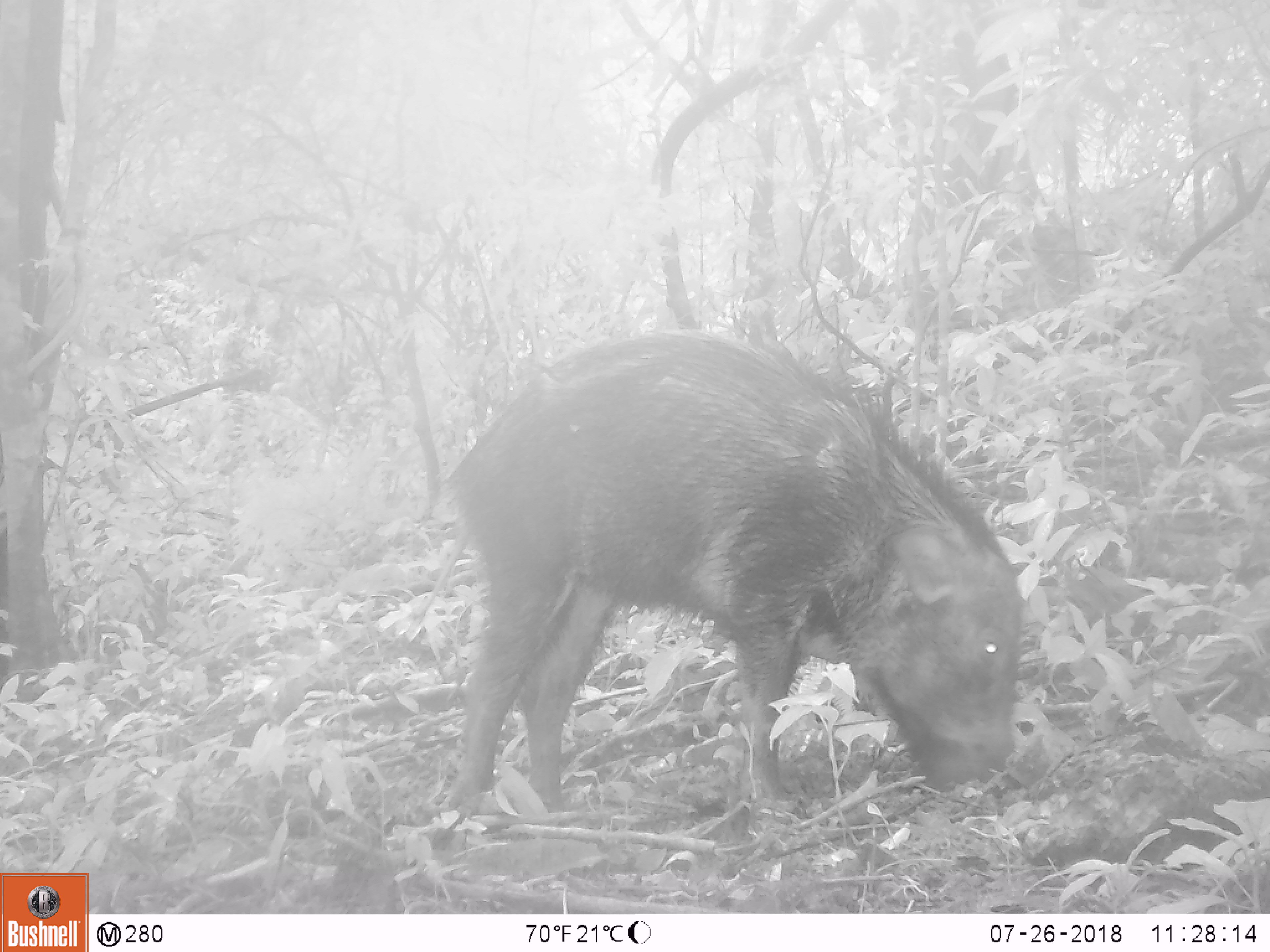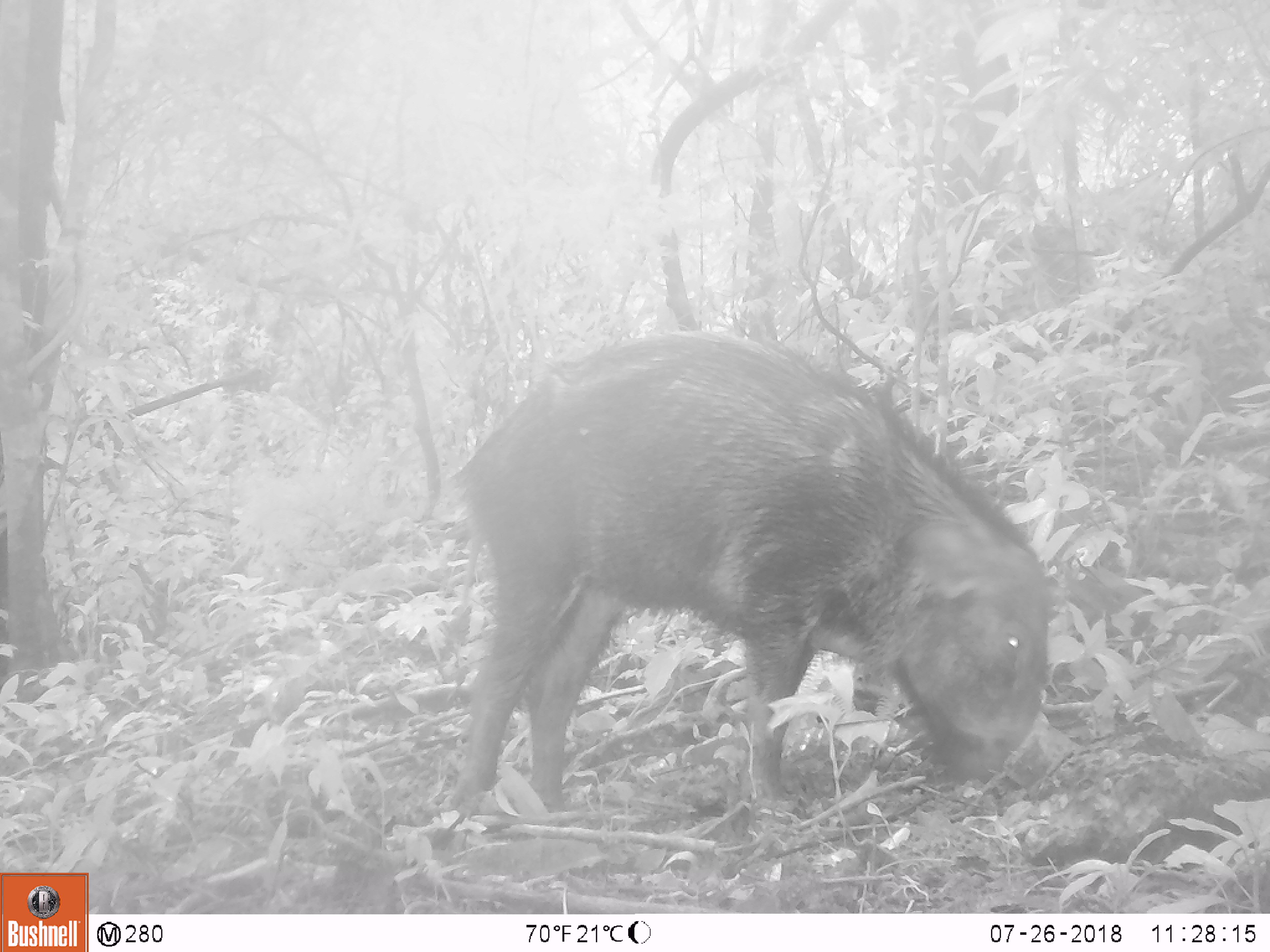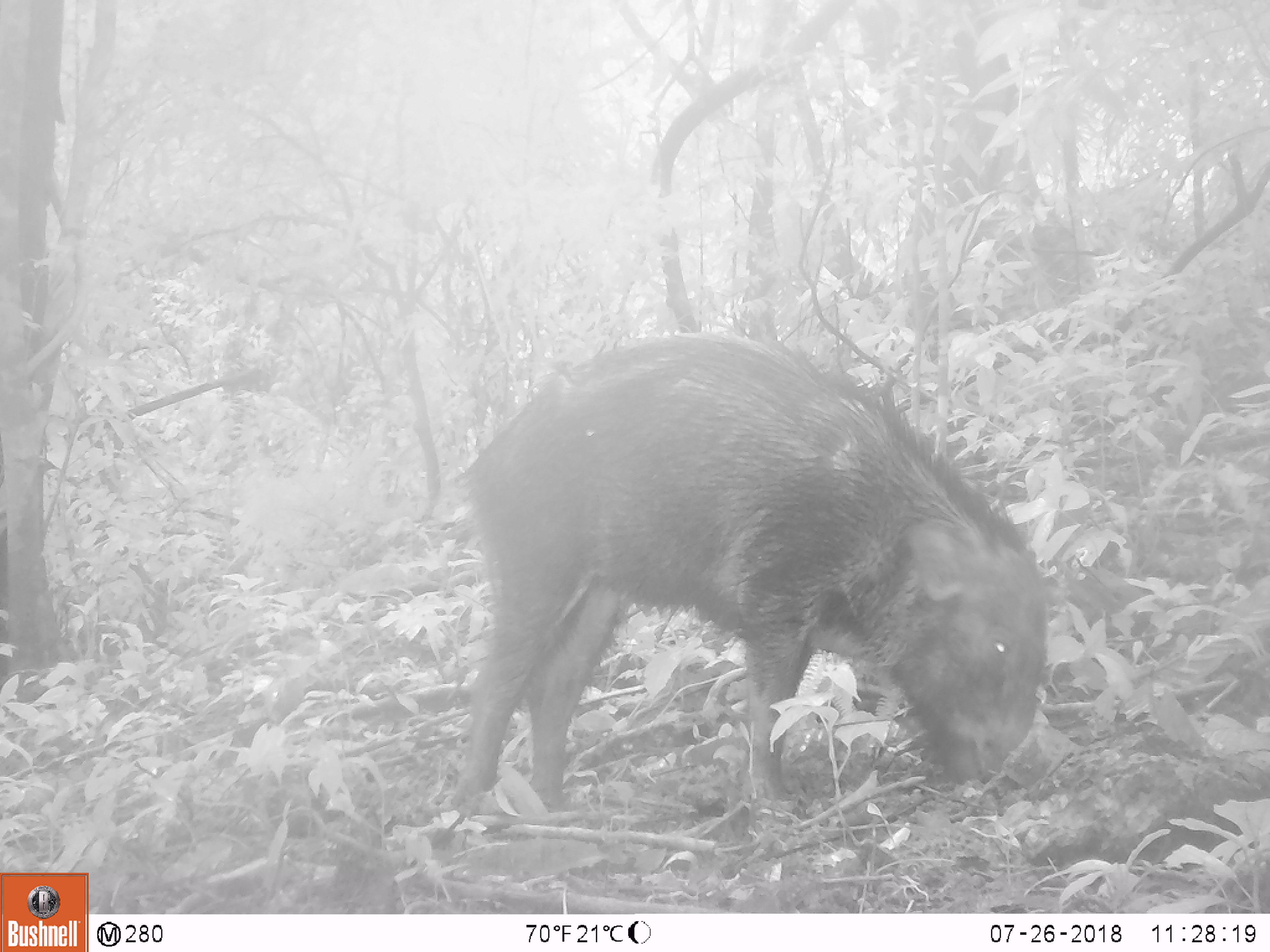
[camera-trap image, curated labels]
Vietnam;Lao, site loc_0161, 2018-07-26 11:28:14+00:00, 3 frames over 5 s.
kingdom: Animalia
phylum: Chordata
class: Mammalia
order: Artiodactyla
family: Suidae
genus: Sus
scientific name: Sus scrofa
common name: eurasian wild pig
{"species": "eurasian wild pig (Sus scrofa)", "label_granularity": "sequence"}